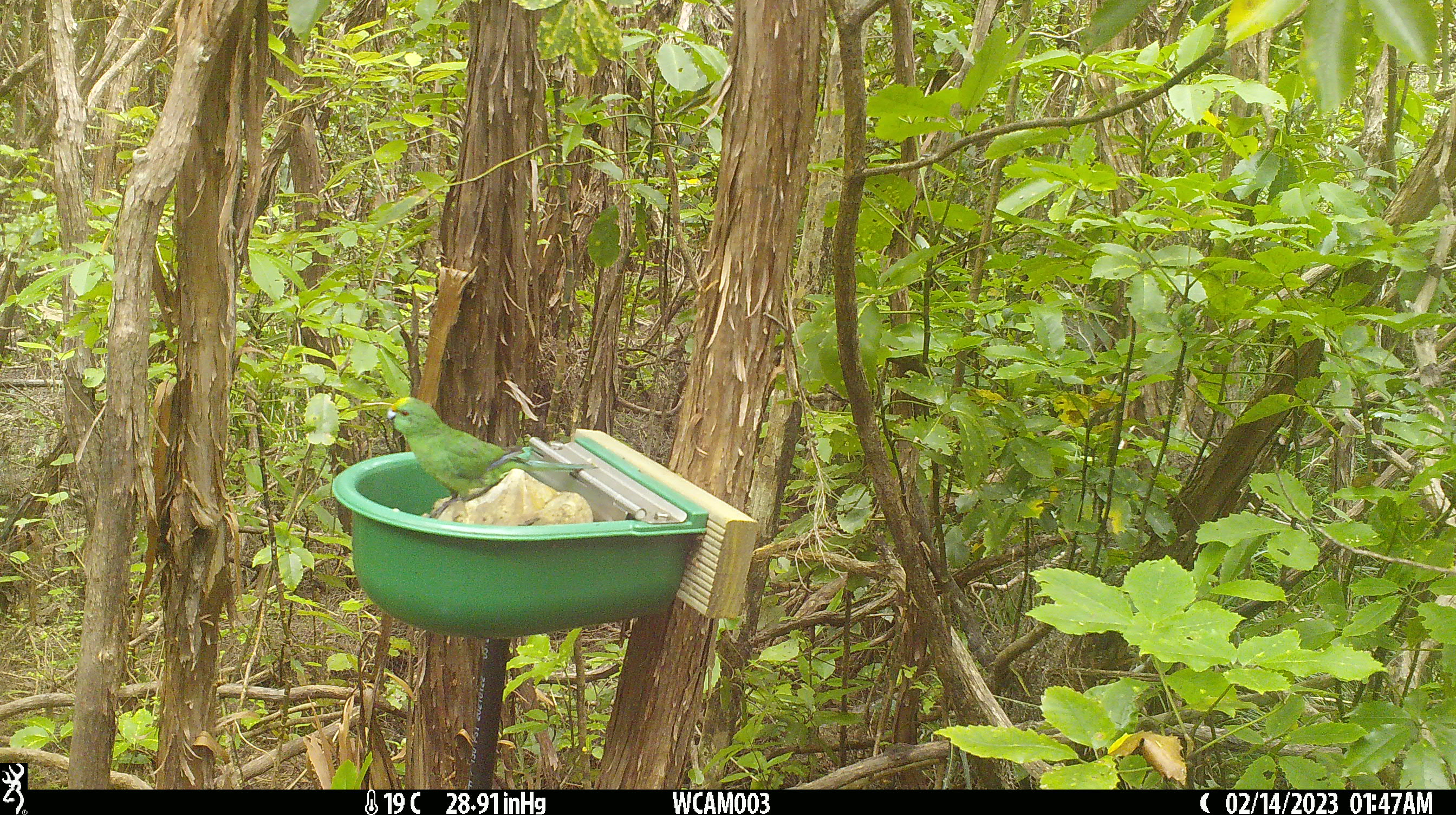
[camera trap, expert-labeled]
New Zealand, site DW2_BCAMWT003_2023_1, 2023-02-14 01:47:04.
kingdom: Animalia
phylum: Chordata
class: Aves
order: Psittaciformes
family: Psittaculidae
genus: Cyanoramphus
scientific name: Cyanoramphus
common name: parakeet